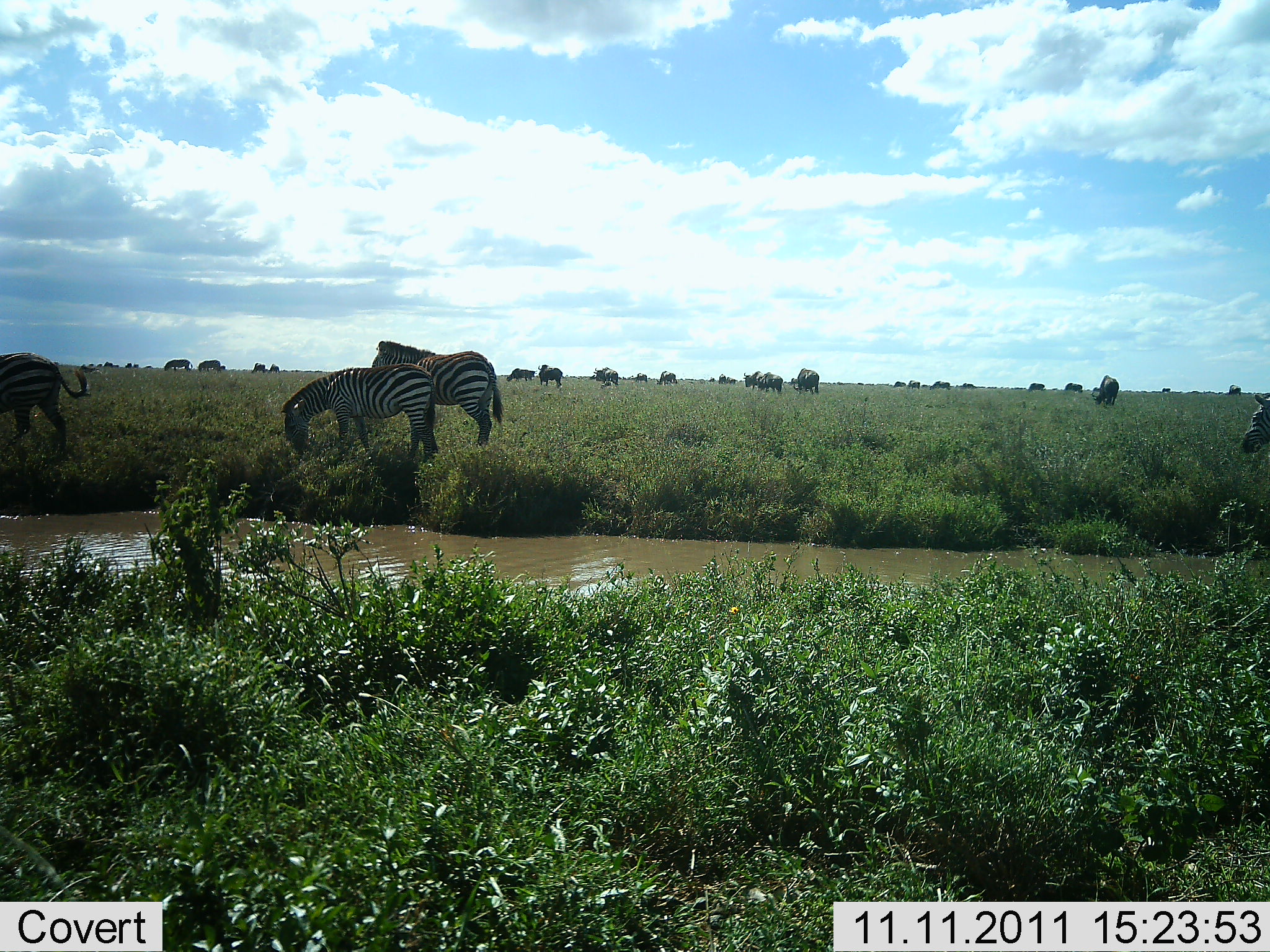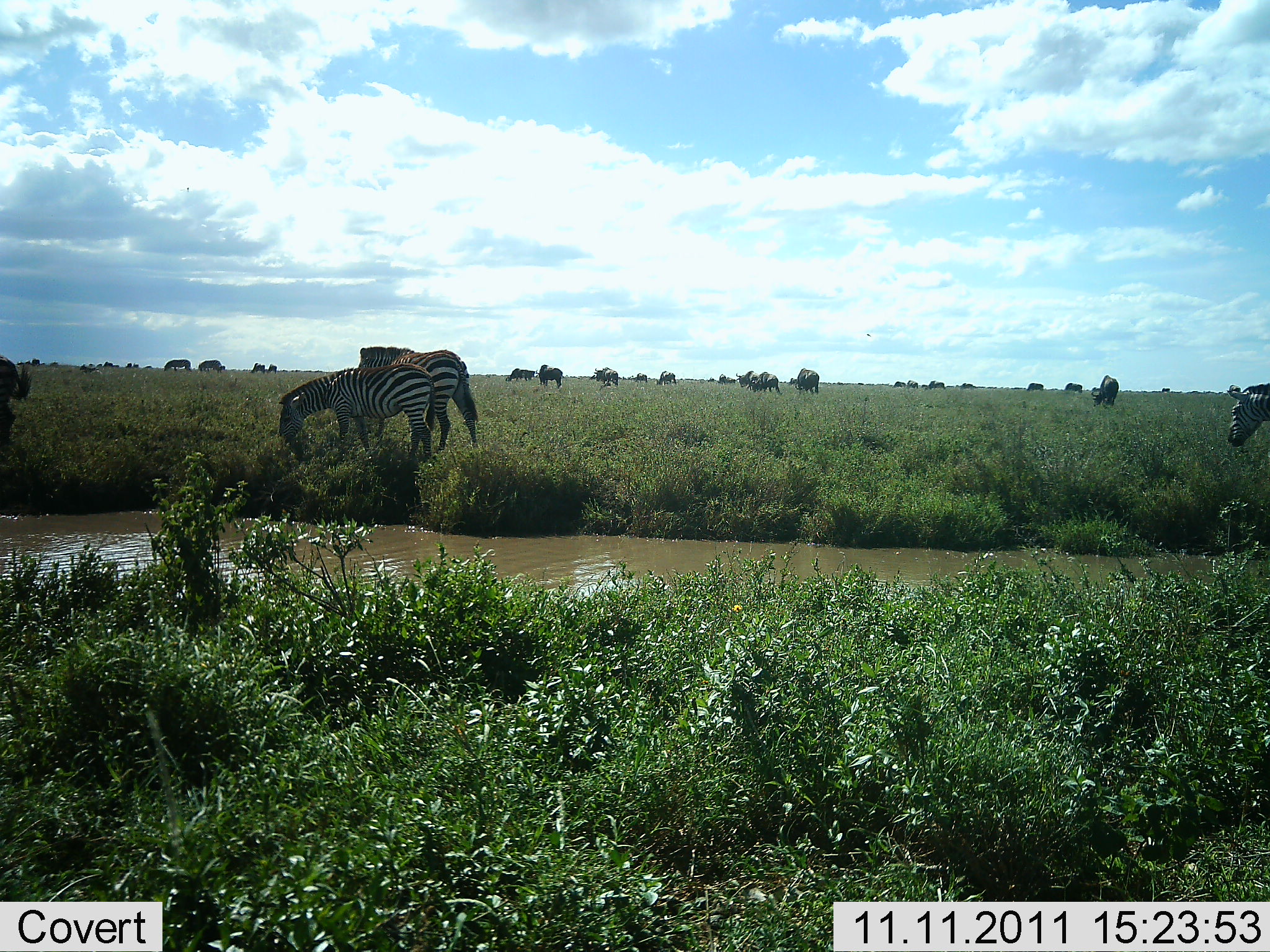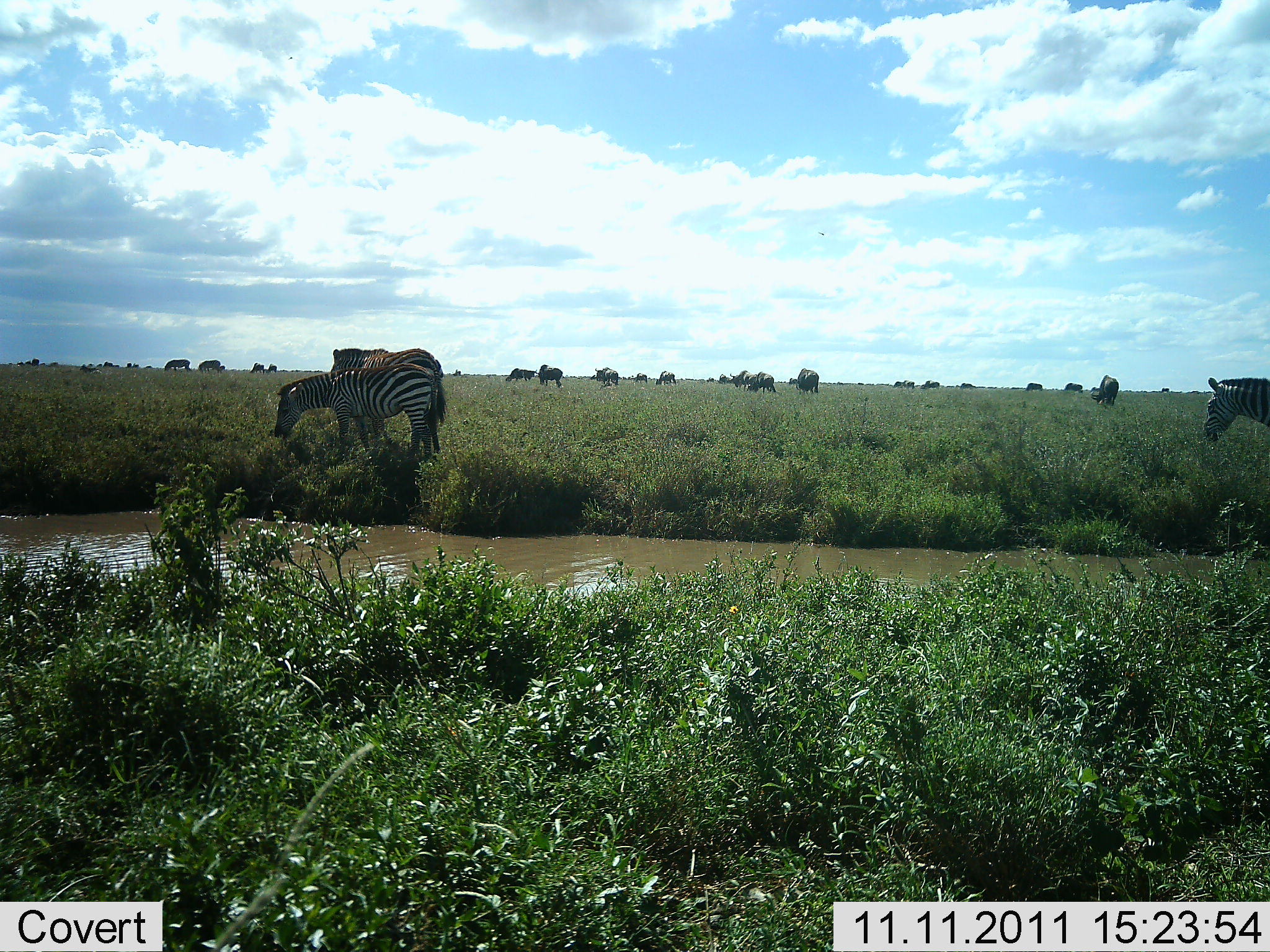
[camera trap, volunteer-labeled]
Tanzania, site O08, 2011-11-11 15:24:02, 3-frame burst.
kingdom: Animalia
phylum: Chordata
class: Mammalia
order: Perissodactyla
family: Equidae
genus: Equus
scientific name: Equus quagga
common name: plains zebra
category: zebra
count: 4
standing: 37%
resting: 0%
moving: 68%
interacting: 5%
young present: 0%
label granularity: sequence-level